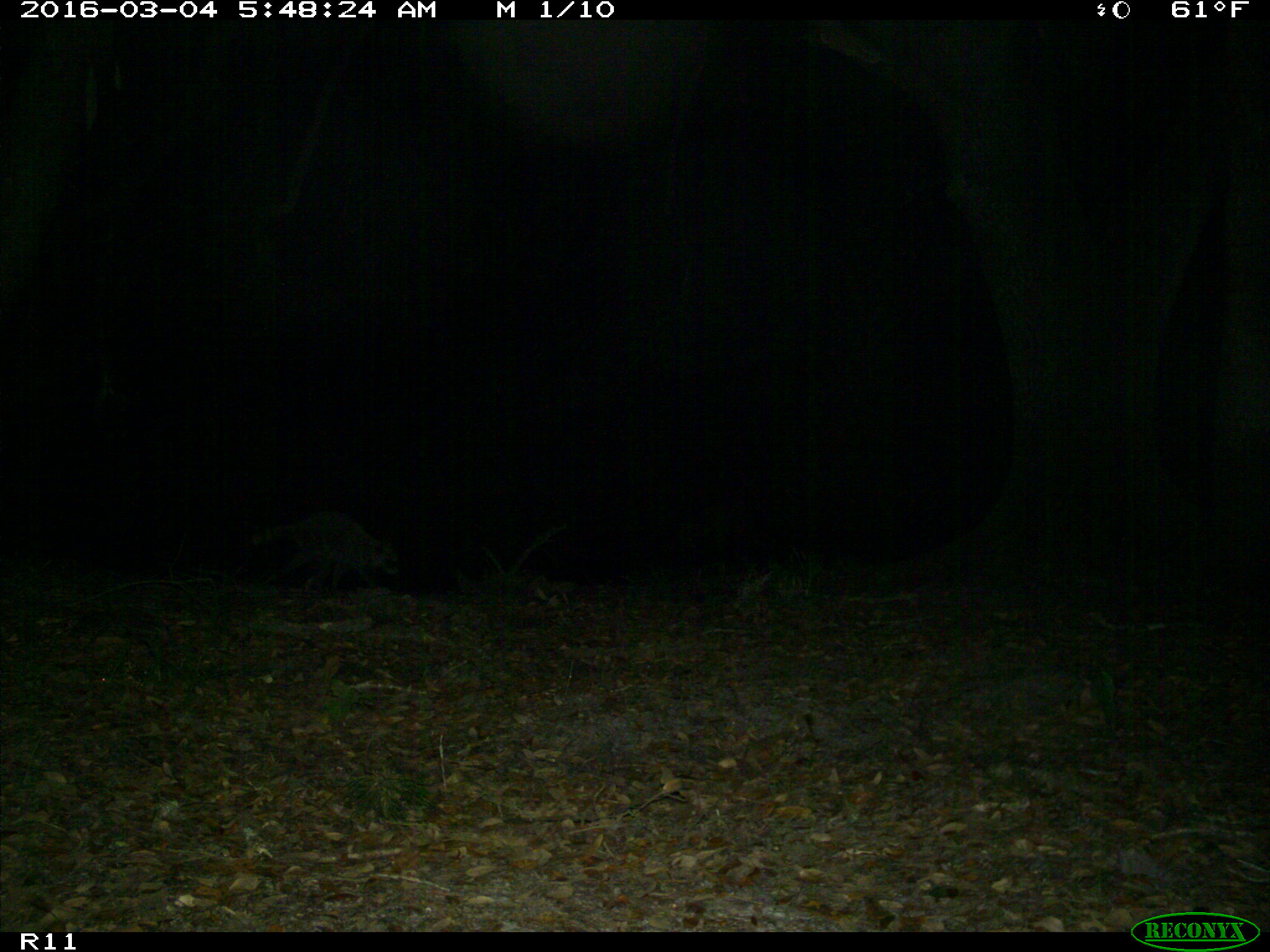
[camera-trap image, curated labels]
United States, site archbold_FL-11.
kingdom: Animalia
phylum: Chordata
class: Mammalia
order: Carnivora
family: Procyonidae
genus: Procyon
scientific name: Procyon lotor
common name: common raccoon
Procyon lotor (common raccoon).